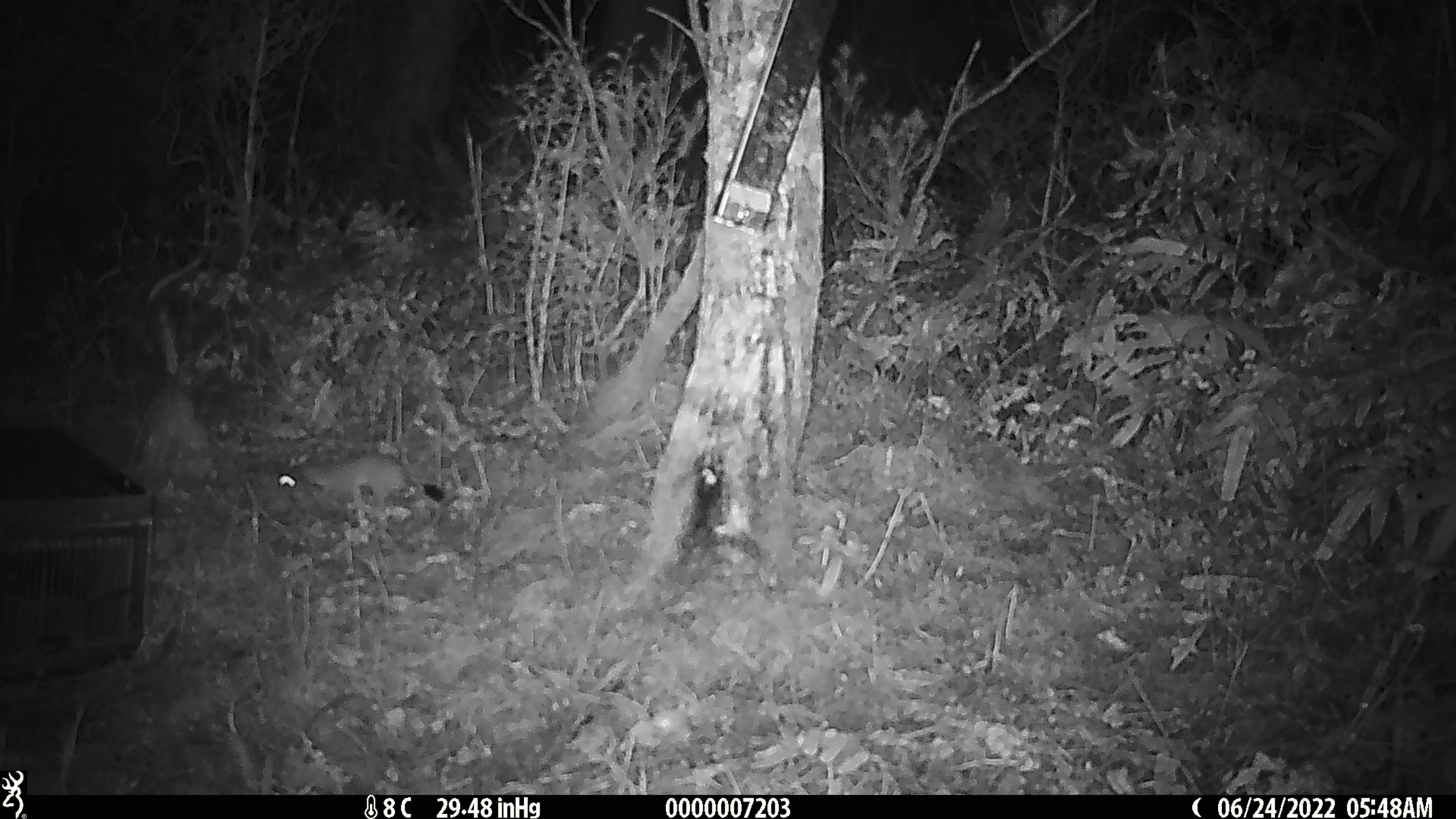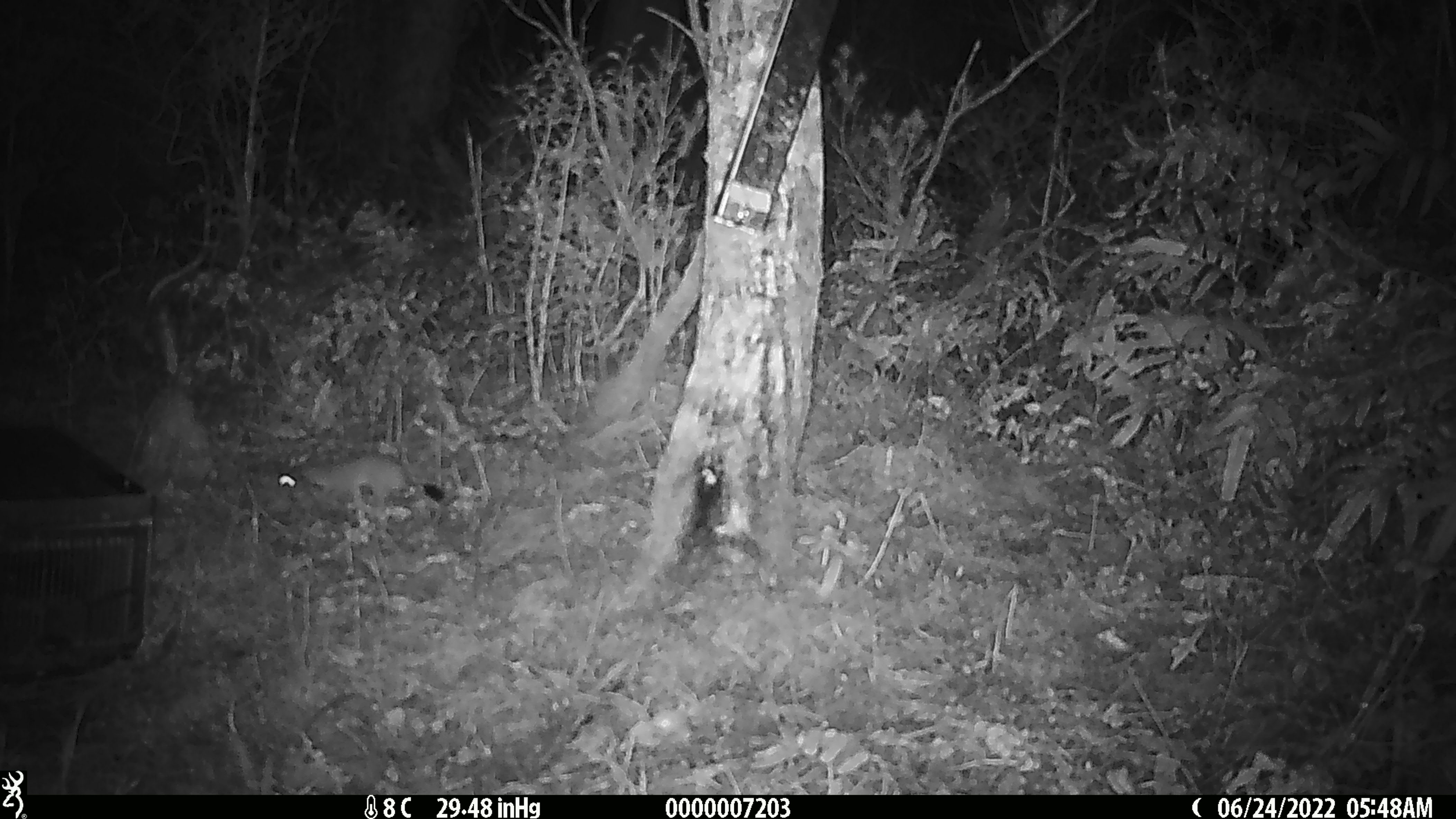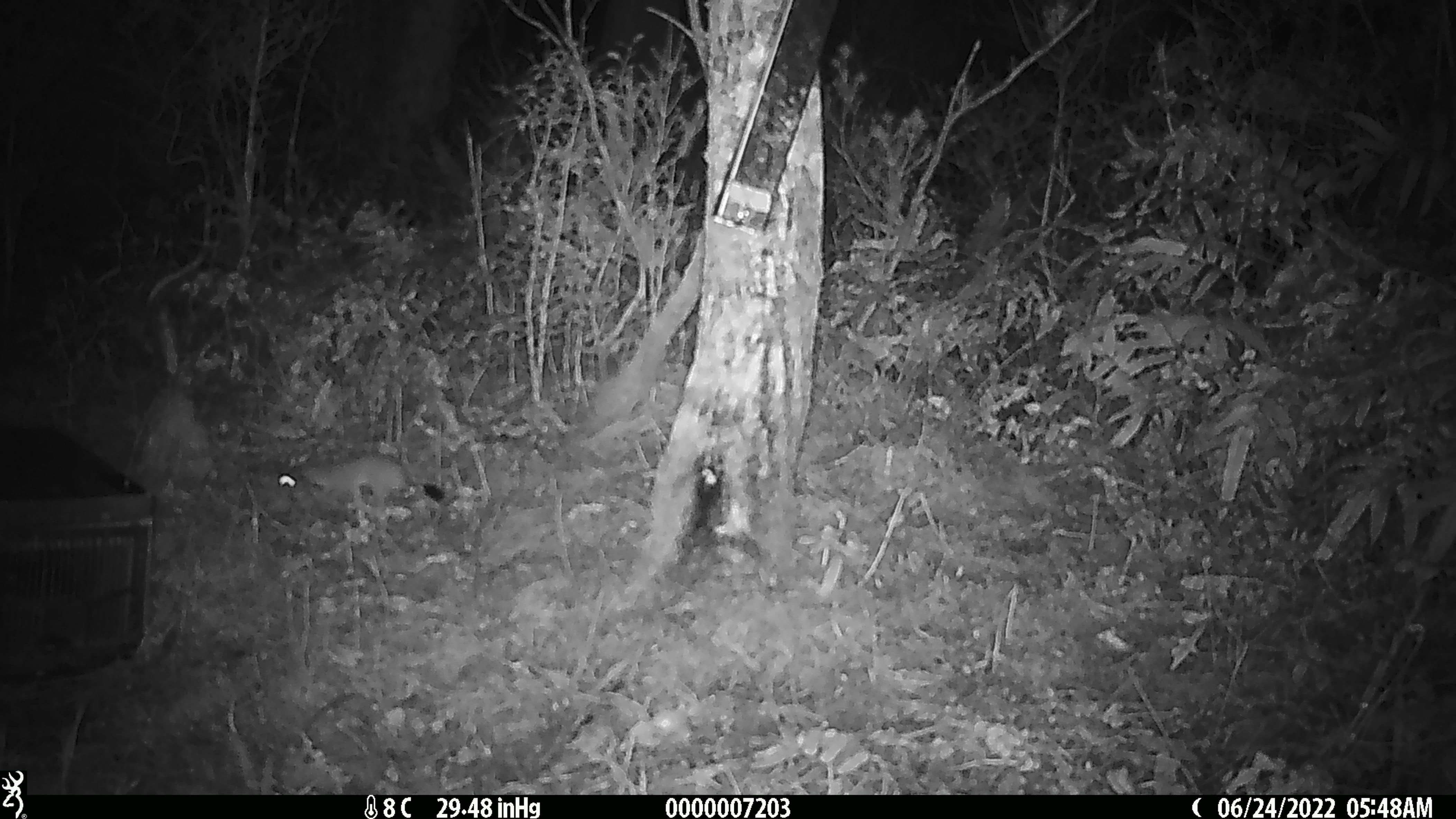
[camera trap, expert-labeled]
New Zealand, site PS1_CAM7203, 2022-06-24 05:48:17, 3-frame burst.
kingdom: Animalia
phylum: Chordata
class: Mammalia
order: Carnivora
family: Mustelidae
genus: Mustela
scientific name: Mustela erminea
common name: stoat